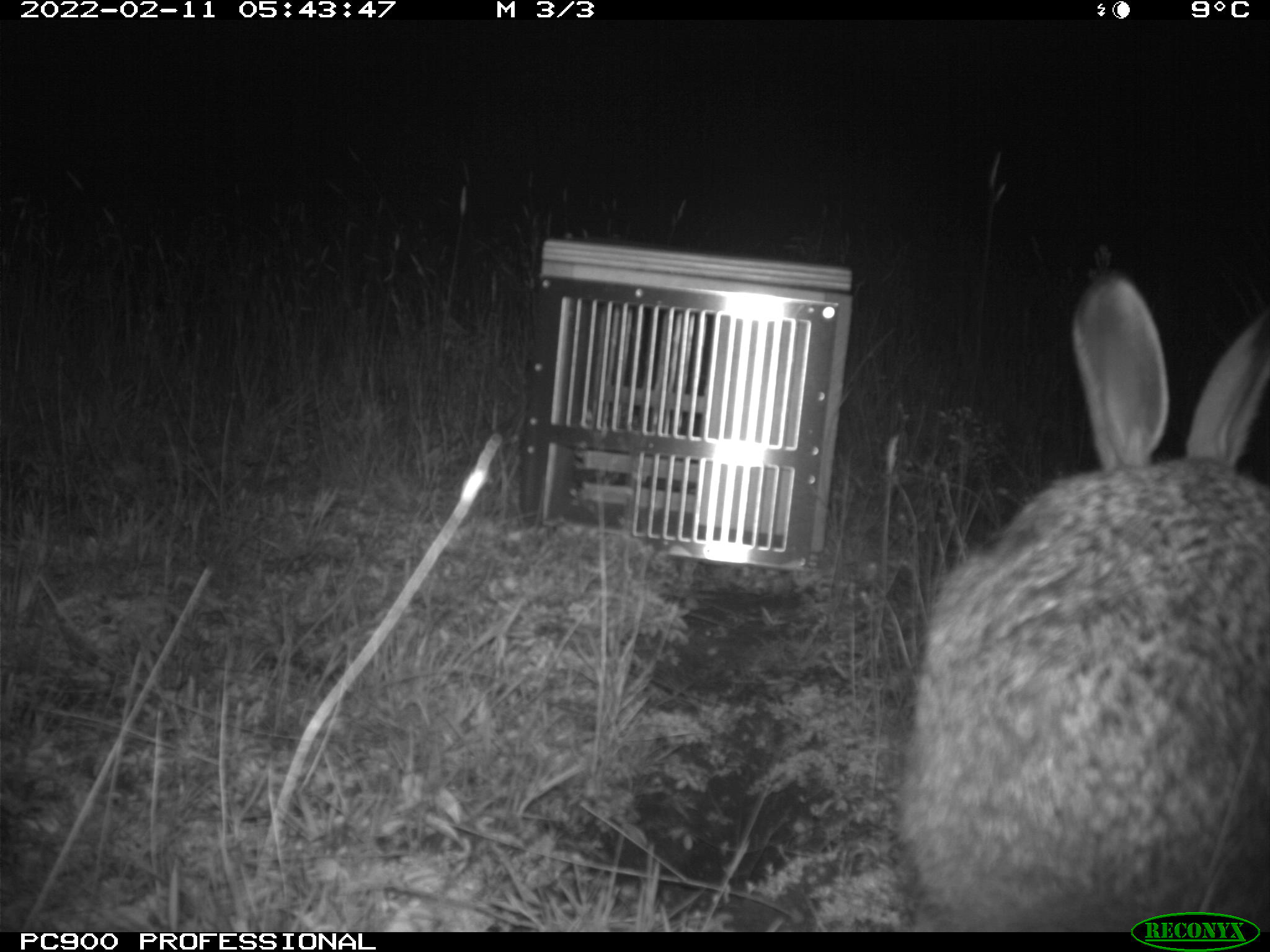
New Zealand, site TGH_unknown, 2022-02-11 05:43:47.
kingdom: Animalia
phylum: Chordata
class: Mammalia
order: Lagomorpha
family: Leporidae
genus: Lepus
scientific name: Lepus europaeus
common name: brown hare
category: hare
Hare (brown hare) (Lepus europaeus).